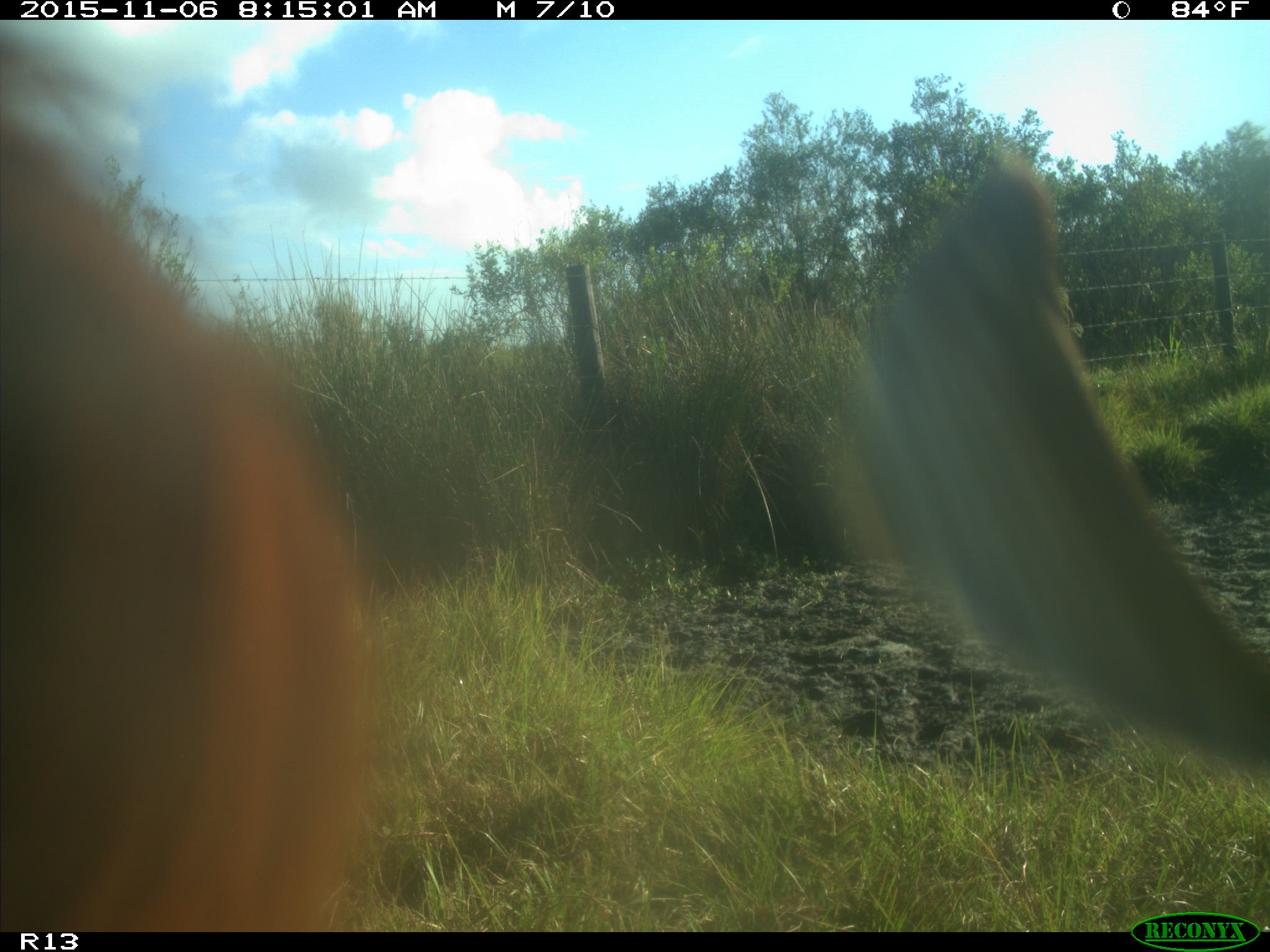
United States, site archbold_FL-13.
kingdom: Animalia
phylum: Chordata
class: Mammalia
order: Artiodactyla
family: Bovidae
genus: Bos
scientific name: Bos taurus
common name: domestic cow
Bos taurus (domestic cow).